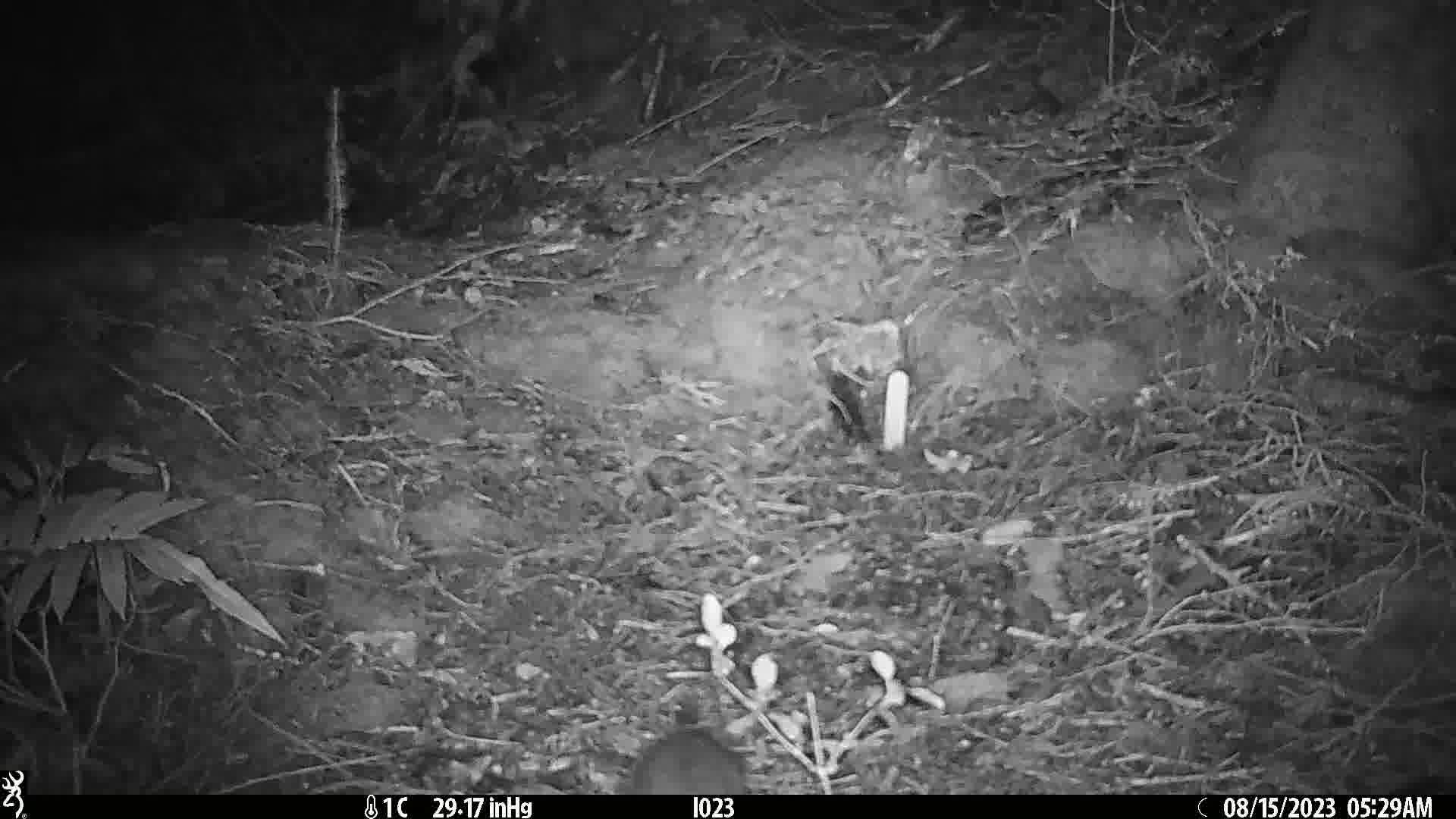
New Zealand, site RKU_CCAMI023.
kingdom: Animalia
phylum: Chordata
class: Mammalia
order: Rodentia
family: Muridae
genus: Rattus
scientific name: Rattus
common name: rat